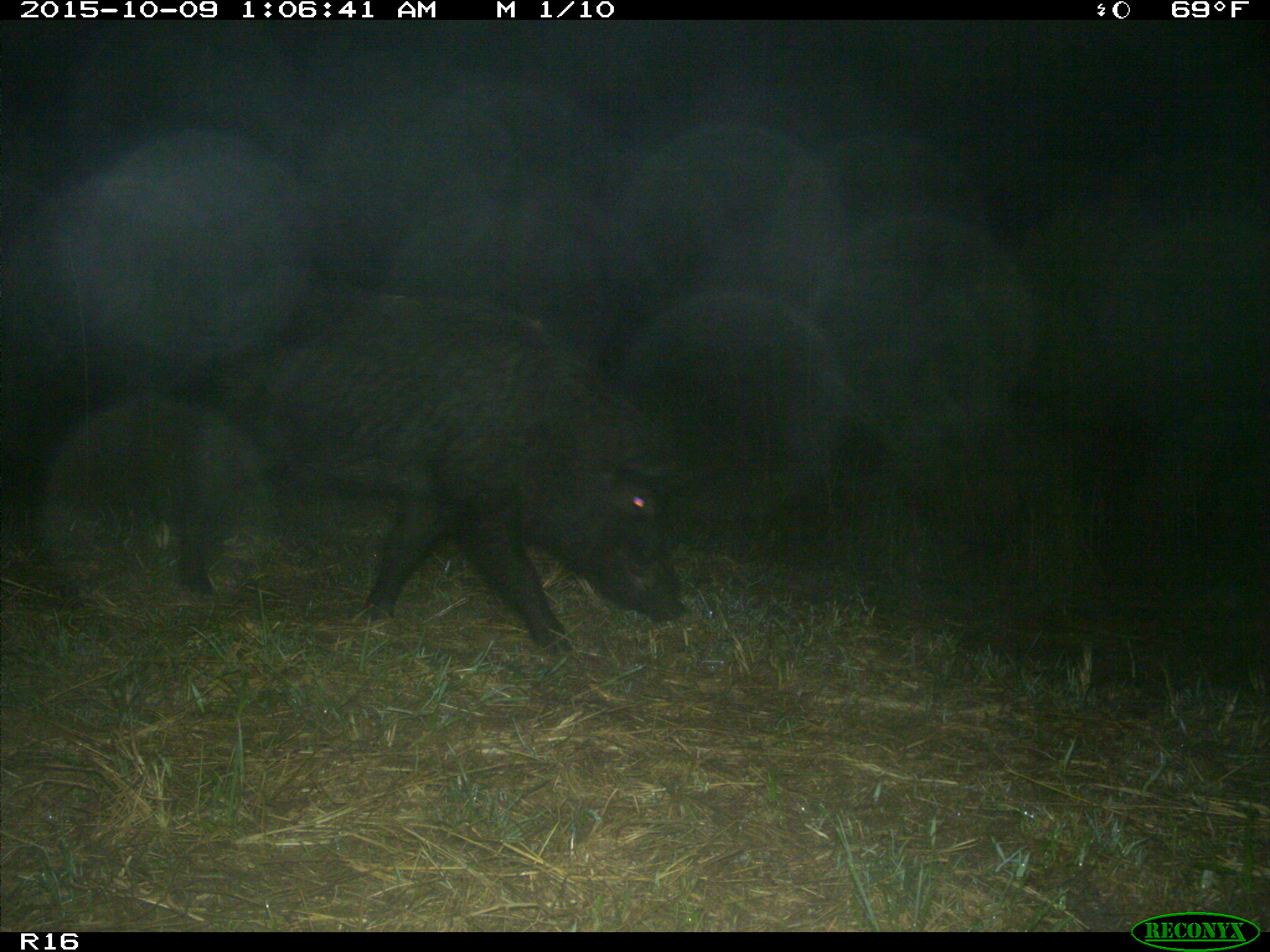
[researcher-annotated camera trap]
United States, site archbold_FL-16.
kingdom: Animalia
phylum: Chordata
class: Mammalia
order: Artiodactyla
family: Suidae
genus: Sus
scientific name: Sus scrofa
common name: wild boar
Sus scrofa (wild boar).